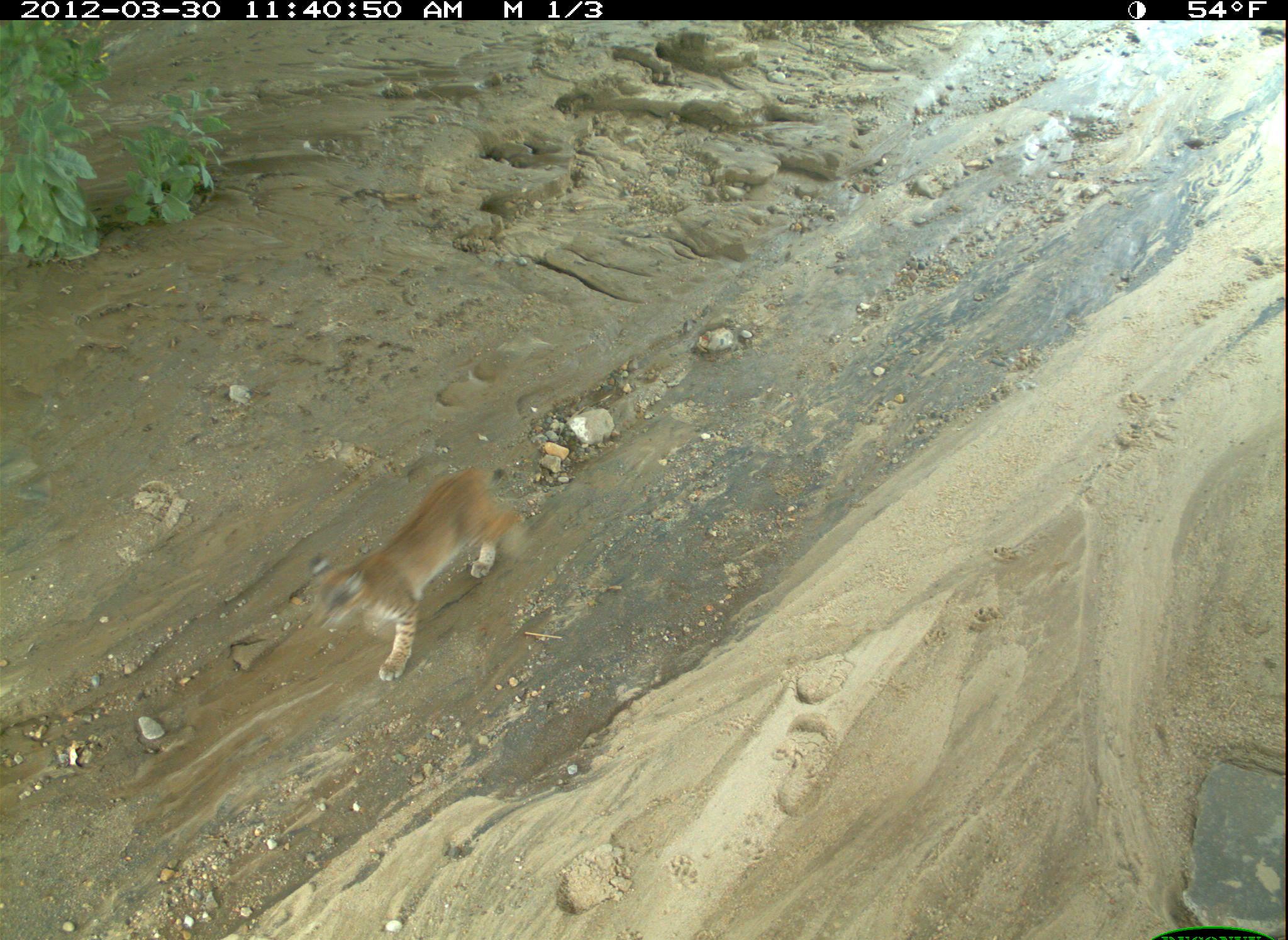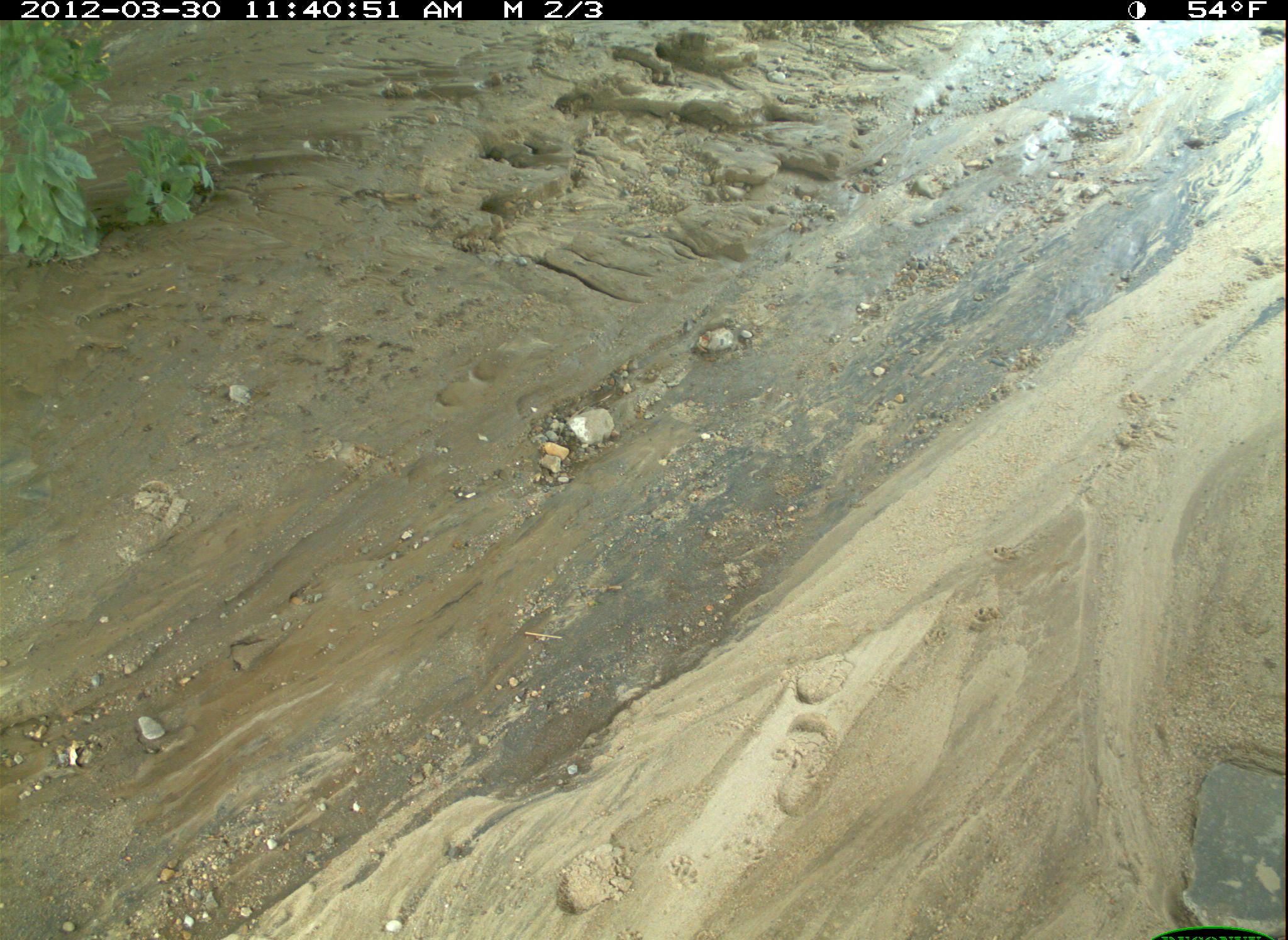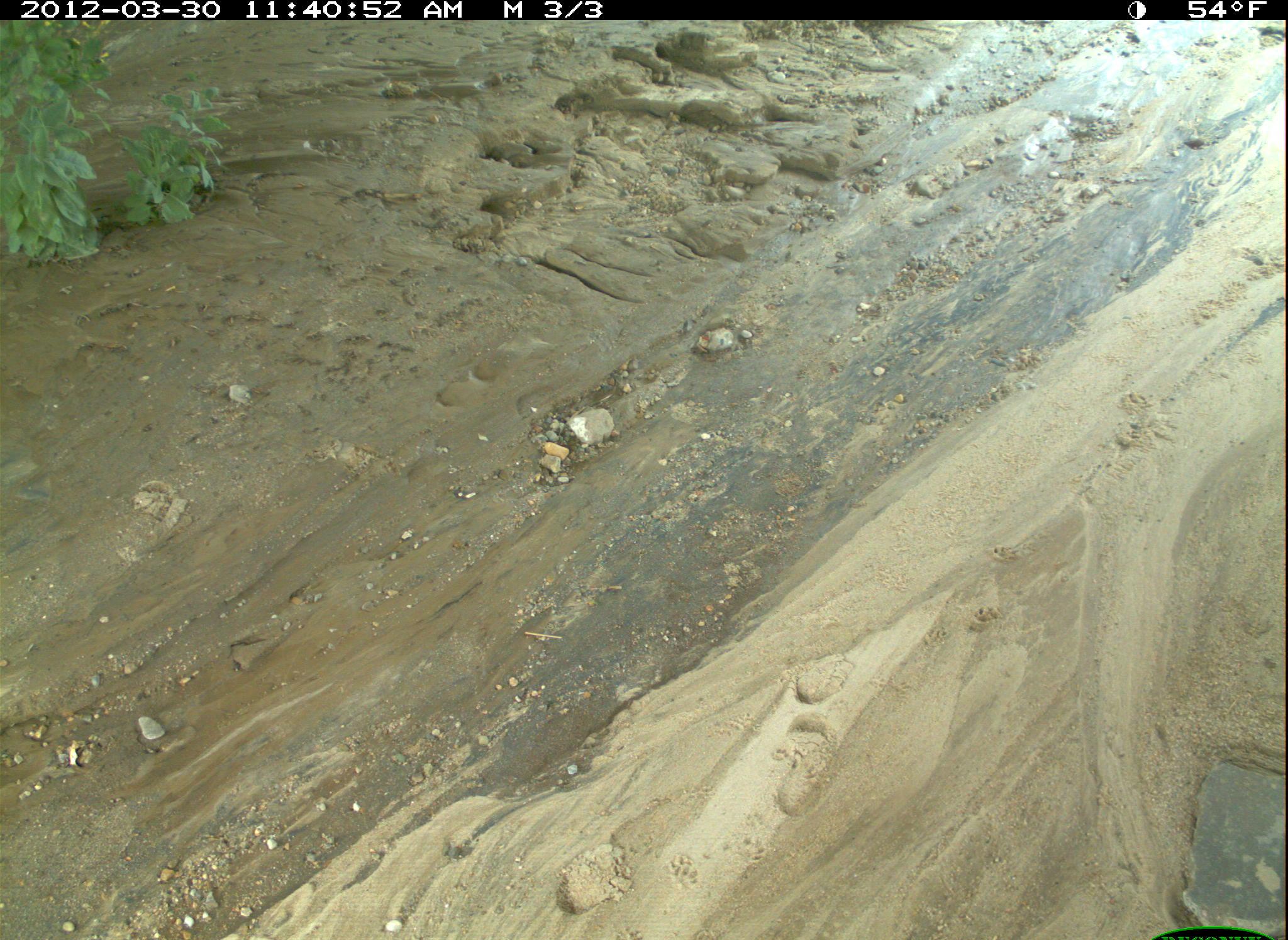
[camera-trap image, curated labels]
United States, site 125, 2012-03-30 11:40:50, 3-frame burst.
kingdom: Animalia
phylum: Chordata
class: Mammalia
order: Carnivora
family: Felidae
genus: Lynx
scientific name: Lynx rufus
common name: bobcat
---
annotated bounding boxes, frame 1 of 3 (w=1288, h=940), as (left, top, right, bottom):
bobcat: (304, 458, 528, 688)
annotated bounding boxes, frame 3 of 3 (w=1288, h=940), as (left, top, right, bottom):
bobcat: (1, 12, 1282, 931)